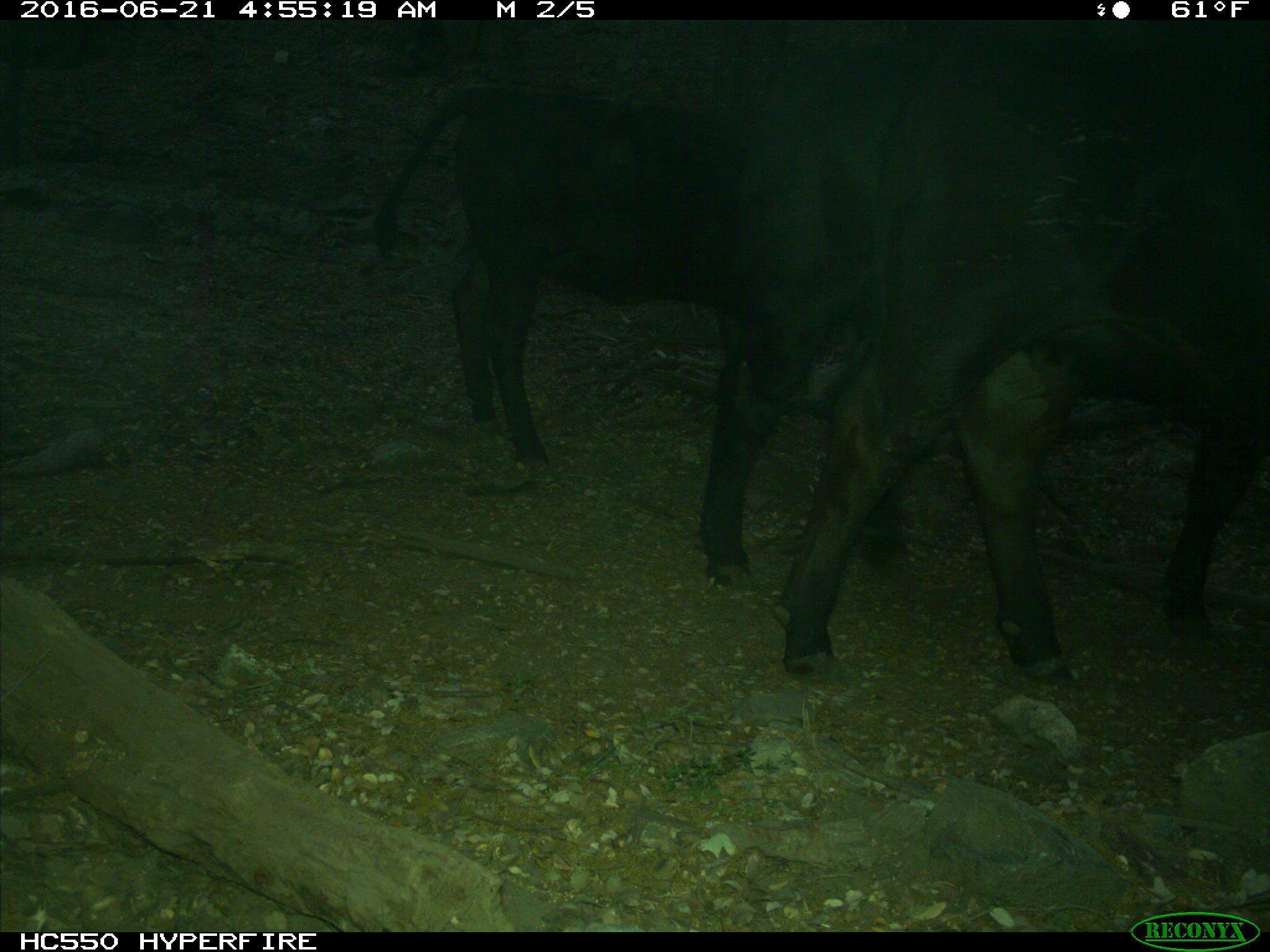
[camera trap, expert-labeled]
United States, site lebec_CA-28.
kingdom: Animalia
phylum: Chordata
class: Mammalia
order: Artiodactyla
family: Bovidae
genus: Bos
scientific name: Bos taurus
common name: domestic cow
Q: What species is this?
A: Bos taurus (domestic cow).